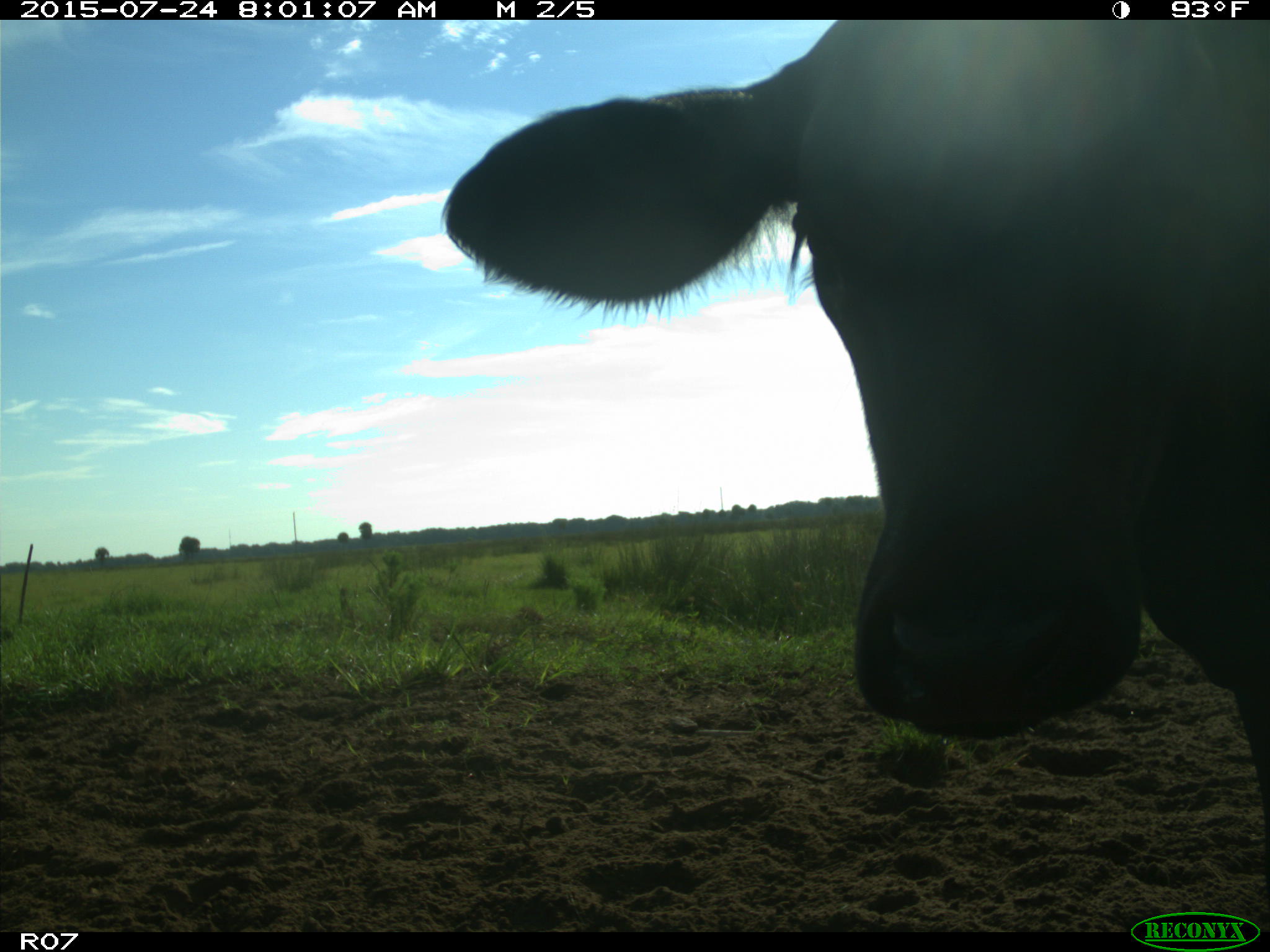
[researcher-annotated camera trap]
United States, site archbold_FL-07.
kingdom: Animalia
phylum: Chordata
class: Mammalia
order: Artiodactyla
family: Bovidae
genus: Bos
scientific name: Bos taurus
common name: domestic cow